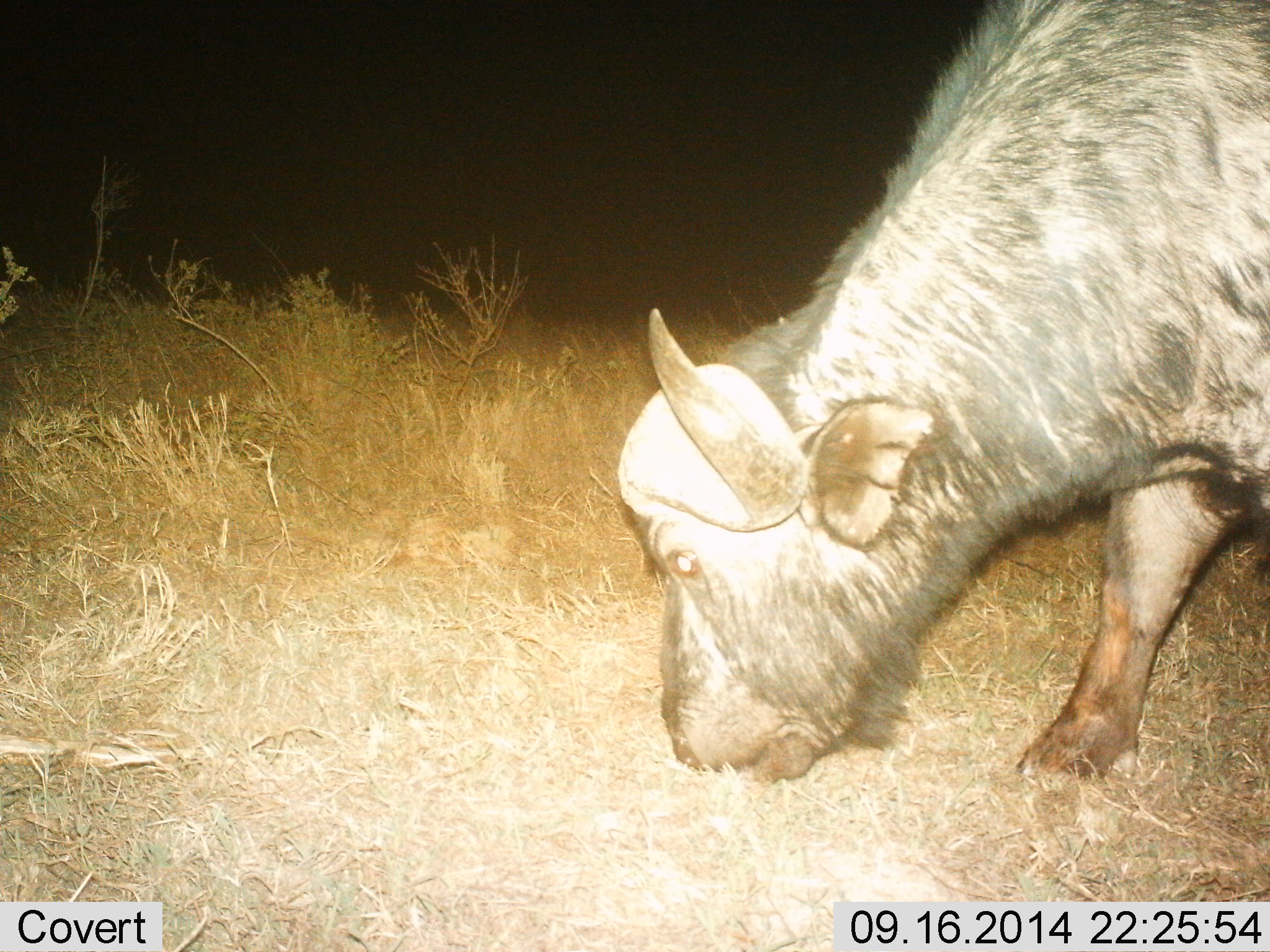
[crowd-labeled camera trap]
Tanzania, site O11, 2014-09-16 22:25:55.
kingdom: Animalia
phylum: Chordata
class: Mammalia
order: Artiodactyla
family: Bovidae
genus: Syncerus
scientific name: Syncerus caffer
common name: cape buffalo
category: buffalo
Buffalo (cape buffalo) (Syncerus caffer), count 1. Behavior (volunteer vote fractions): standing 30%, resting 0%, moving 0%, interacting 0%. Young present (vote fraction): 0%. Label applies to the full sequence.